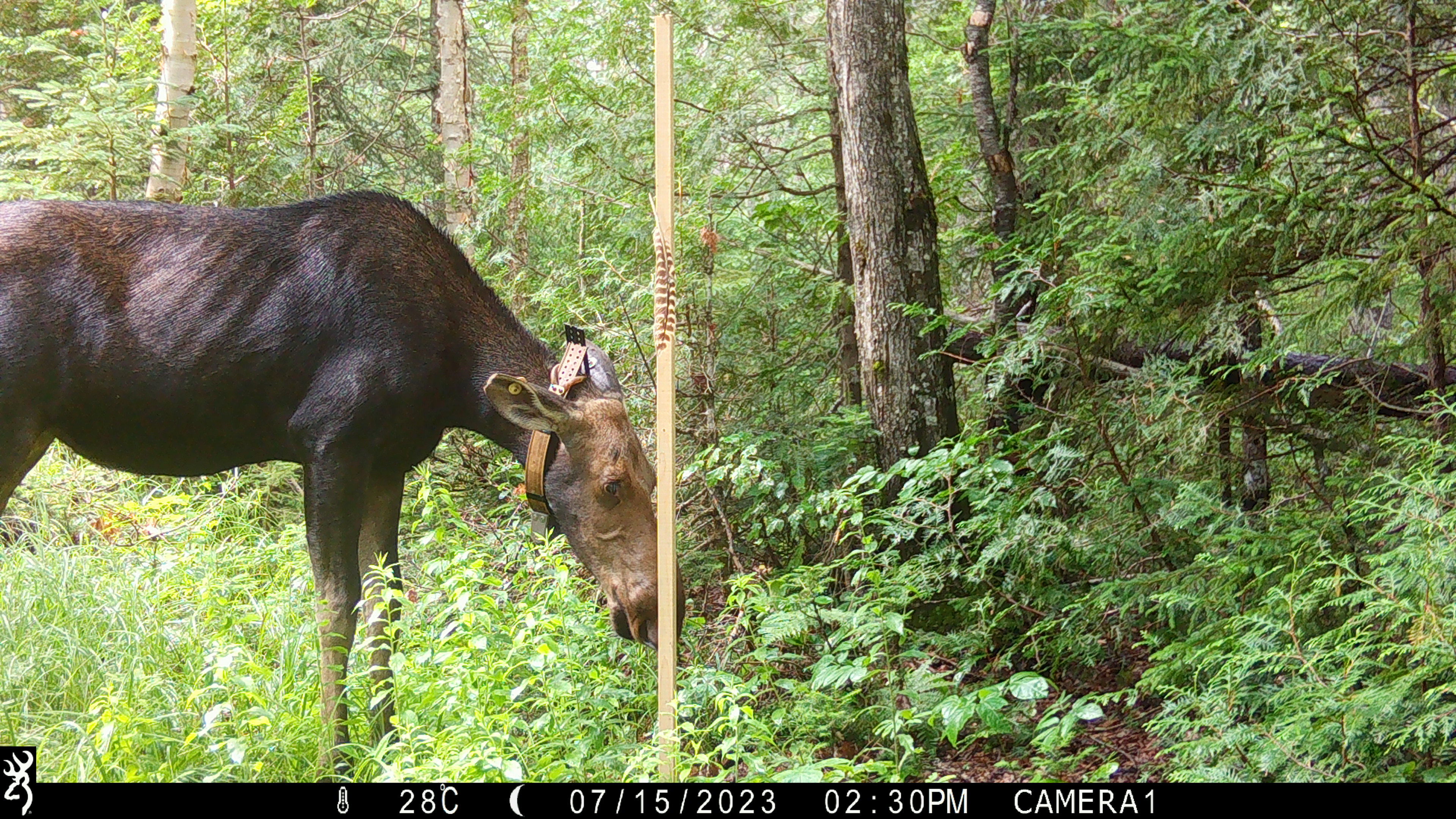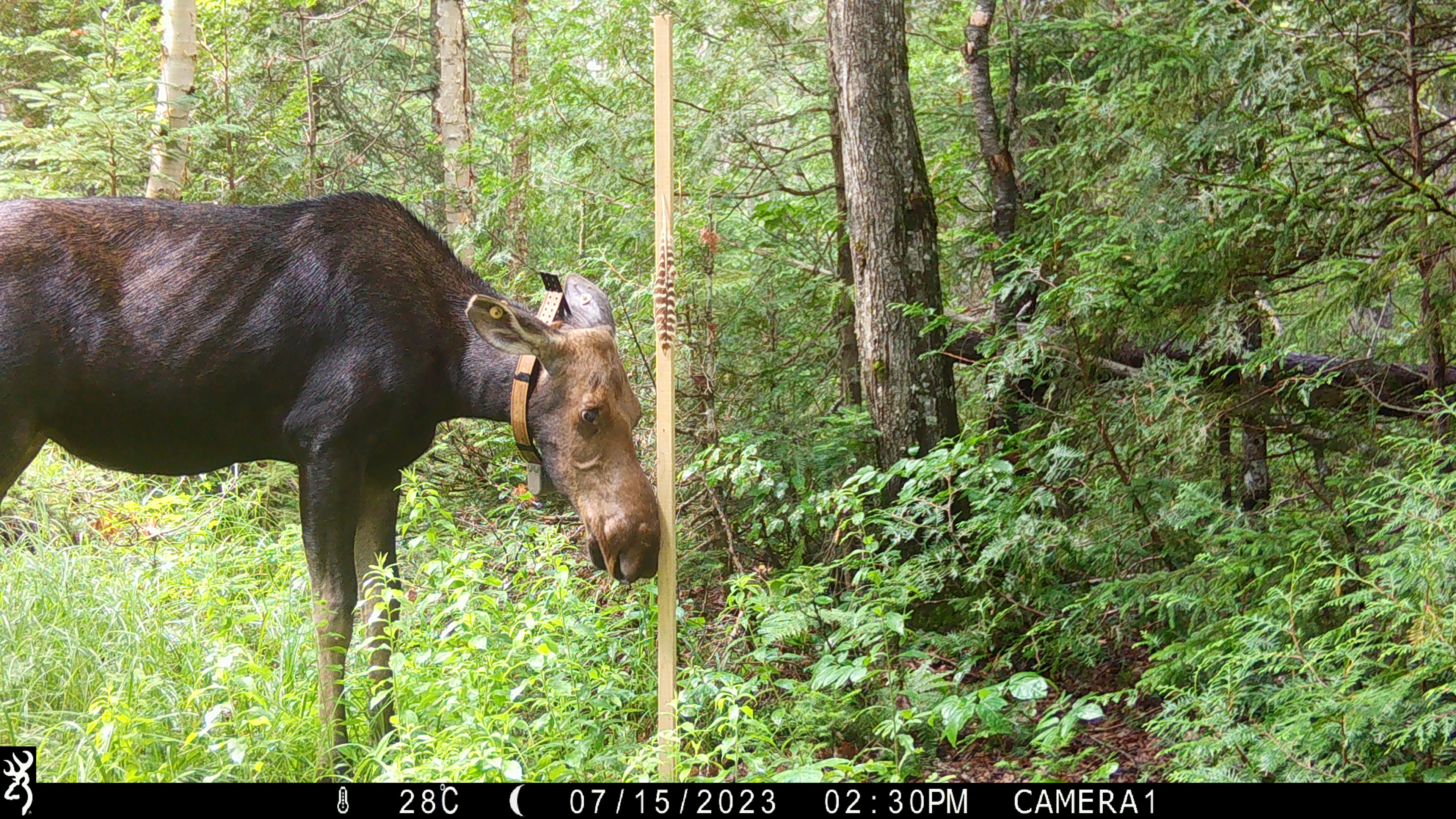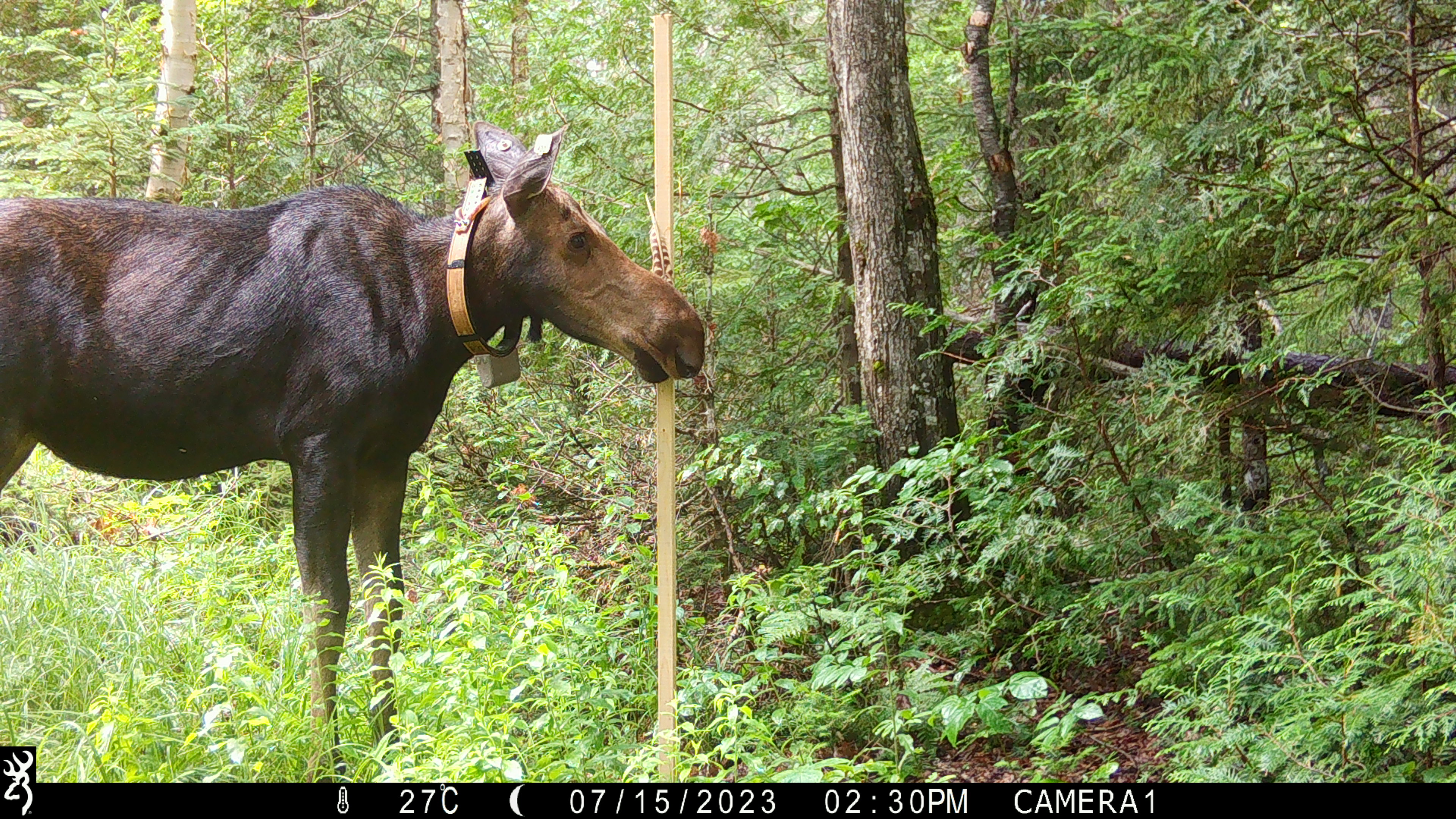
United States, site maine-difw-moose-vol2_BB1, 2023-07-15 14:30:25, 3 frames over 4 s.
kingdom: Animalia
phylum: Chordata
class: Mammalia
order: Artiodactyla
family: Cervidae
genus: Alces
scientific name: Alces alces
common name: moose